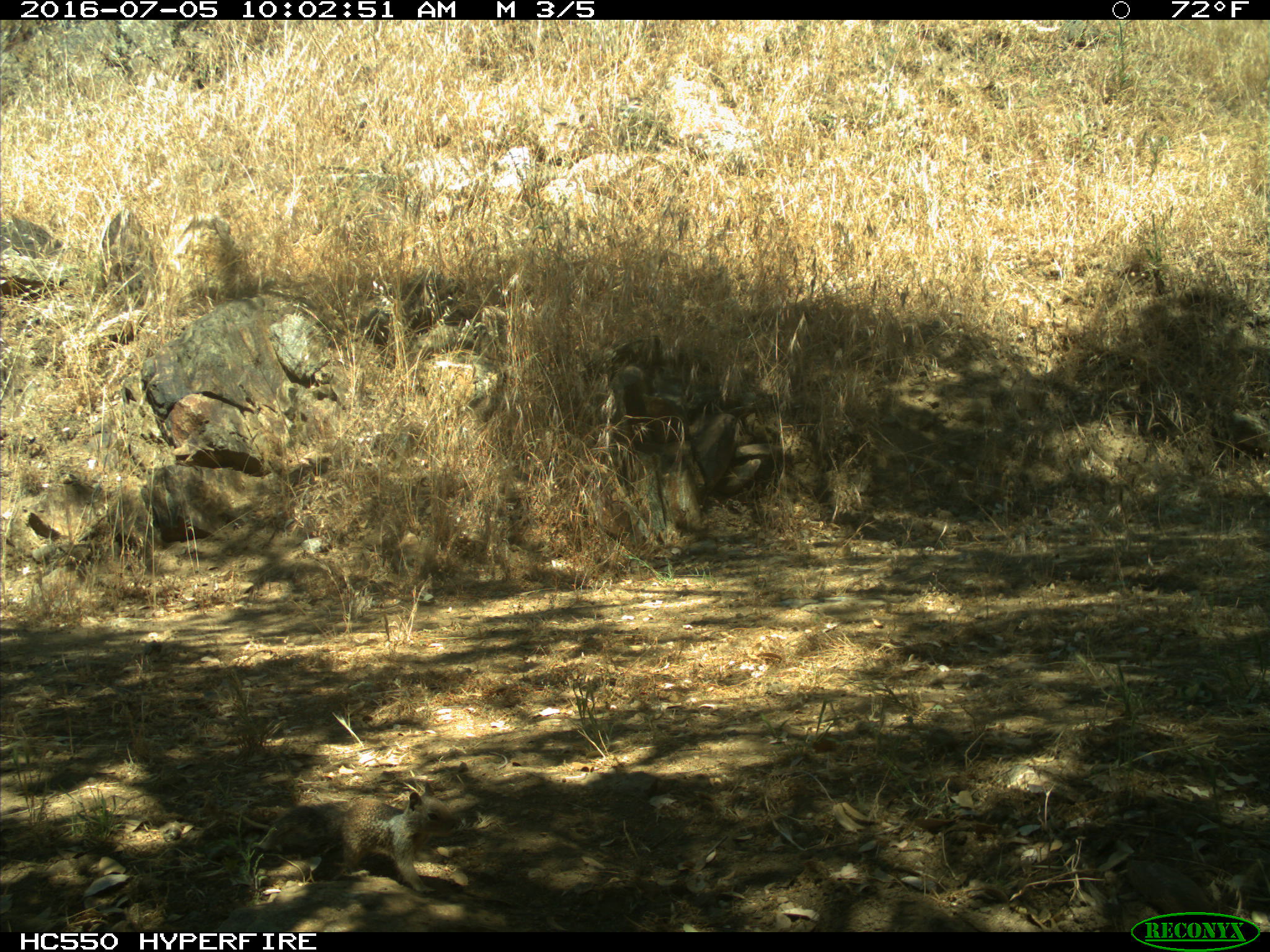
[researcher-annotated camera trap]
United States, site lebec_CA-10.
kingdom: Animalia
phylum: Chordata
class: Mammalia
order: Rodentia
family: Sciuridae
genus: Otospermophilus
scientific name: Otospermophilus beecheyi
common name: california ground squirrel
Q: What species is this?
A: Otospermophilus beecheyi (california ground squirrel).